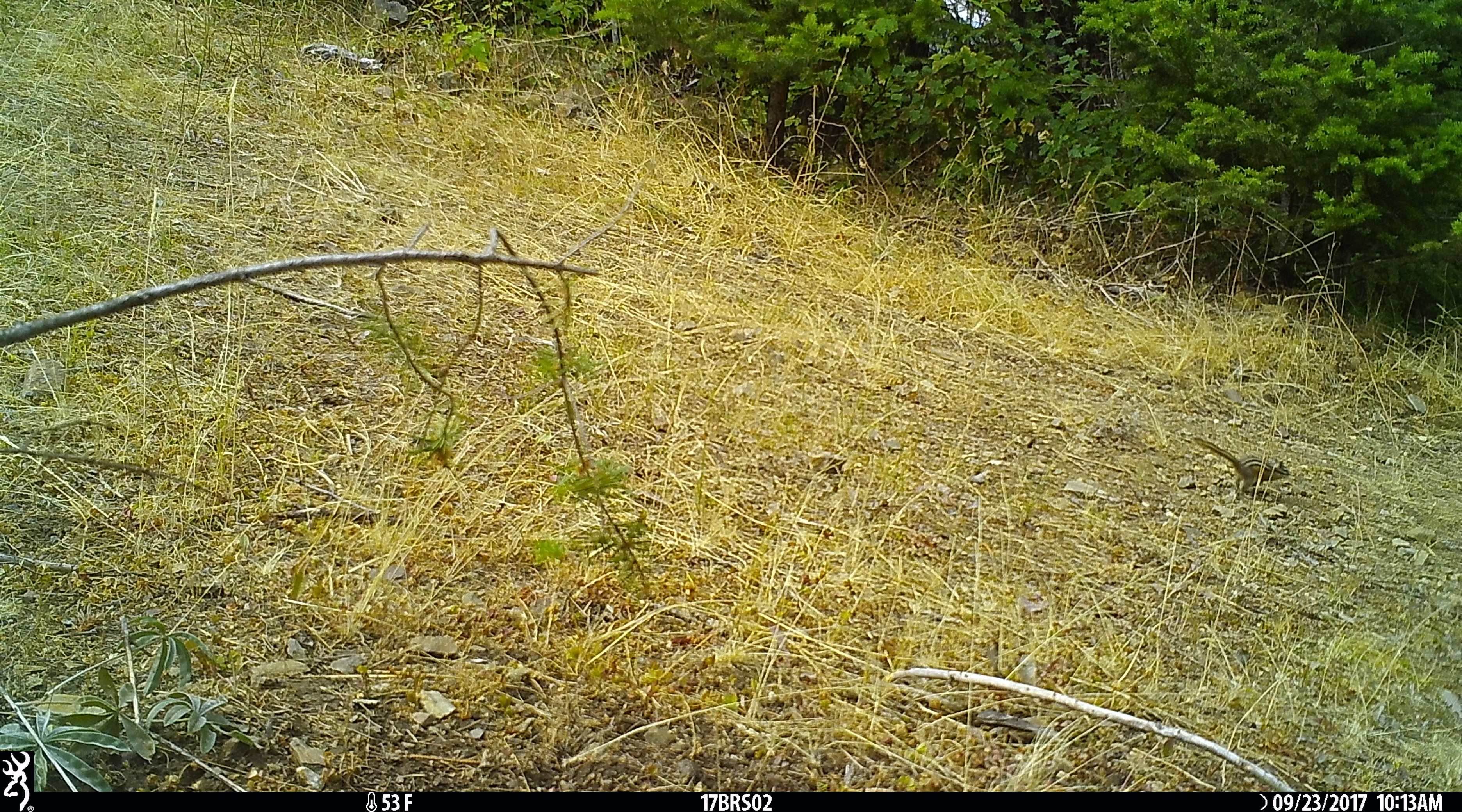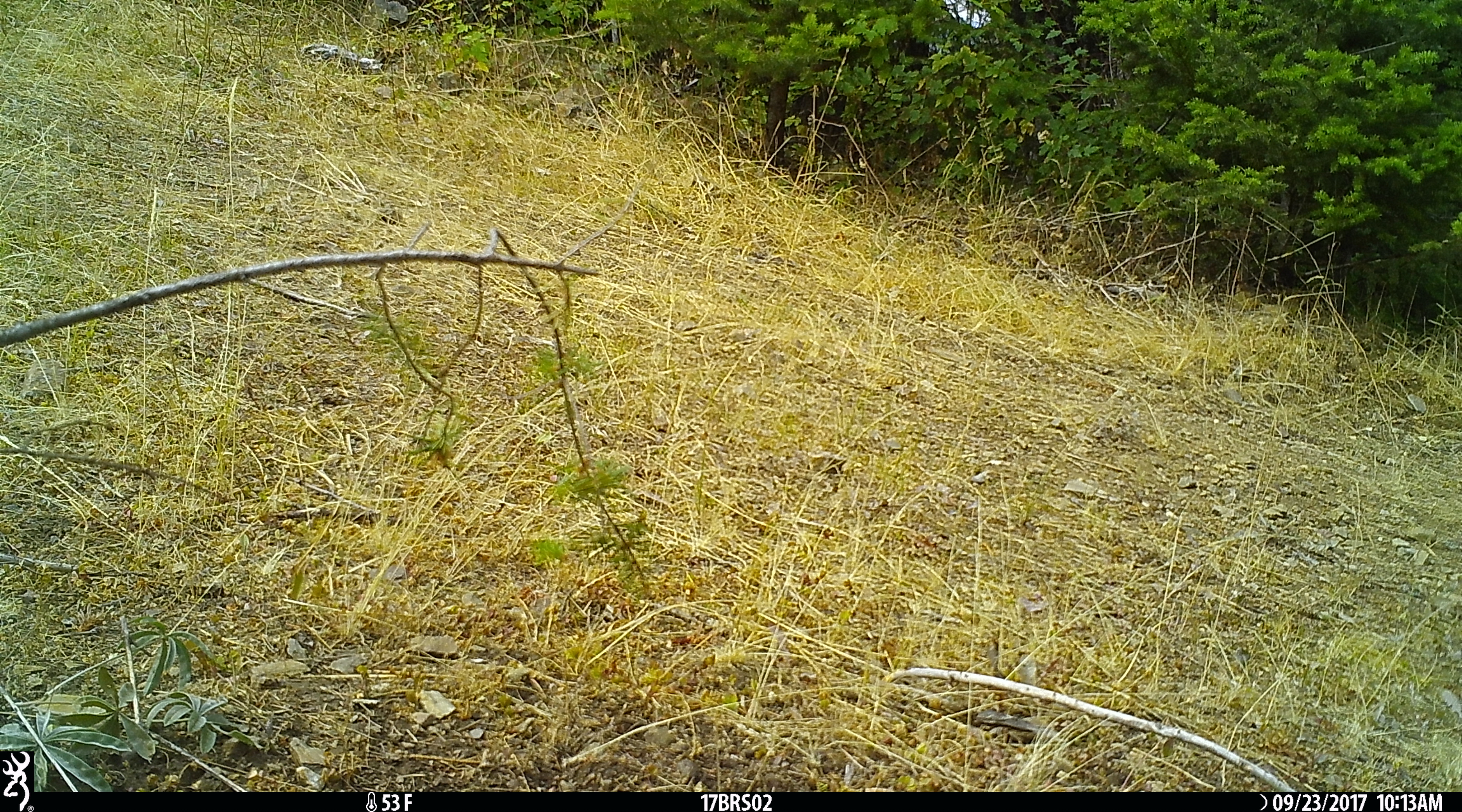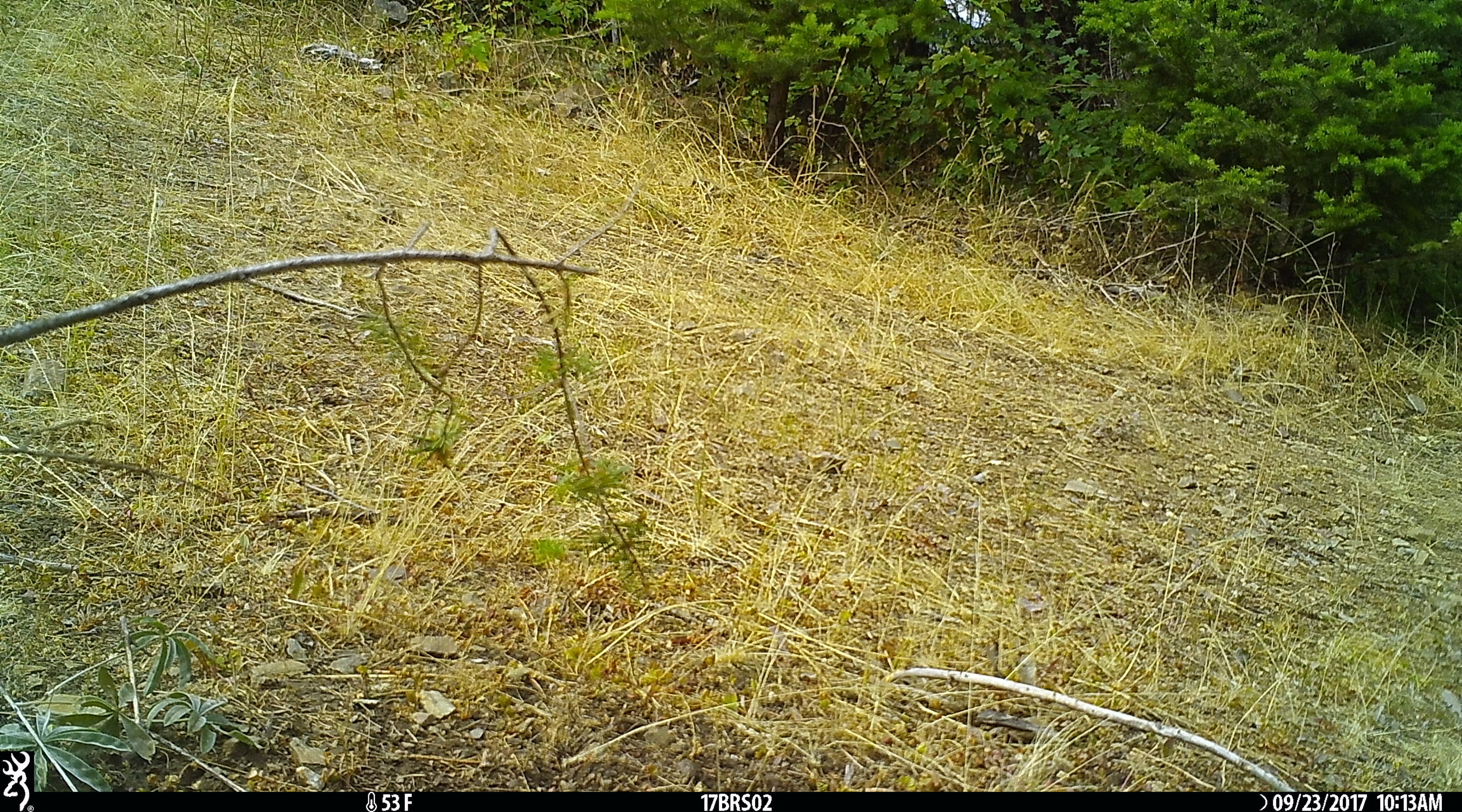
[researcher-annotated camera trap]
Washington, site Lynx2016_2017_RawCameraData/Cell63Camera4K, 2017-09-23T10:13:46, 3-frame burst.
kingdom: Animalia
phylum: Chordata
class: Mammalia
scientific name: Mammalia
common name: small mammal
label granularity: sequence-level